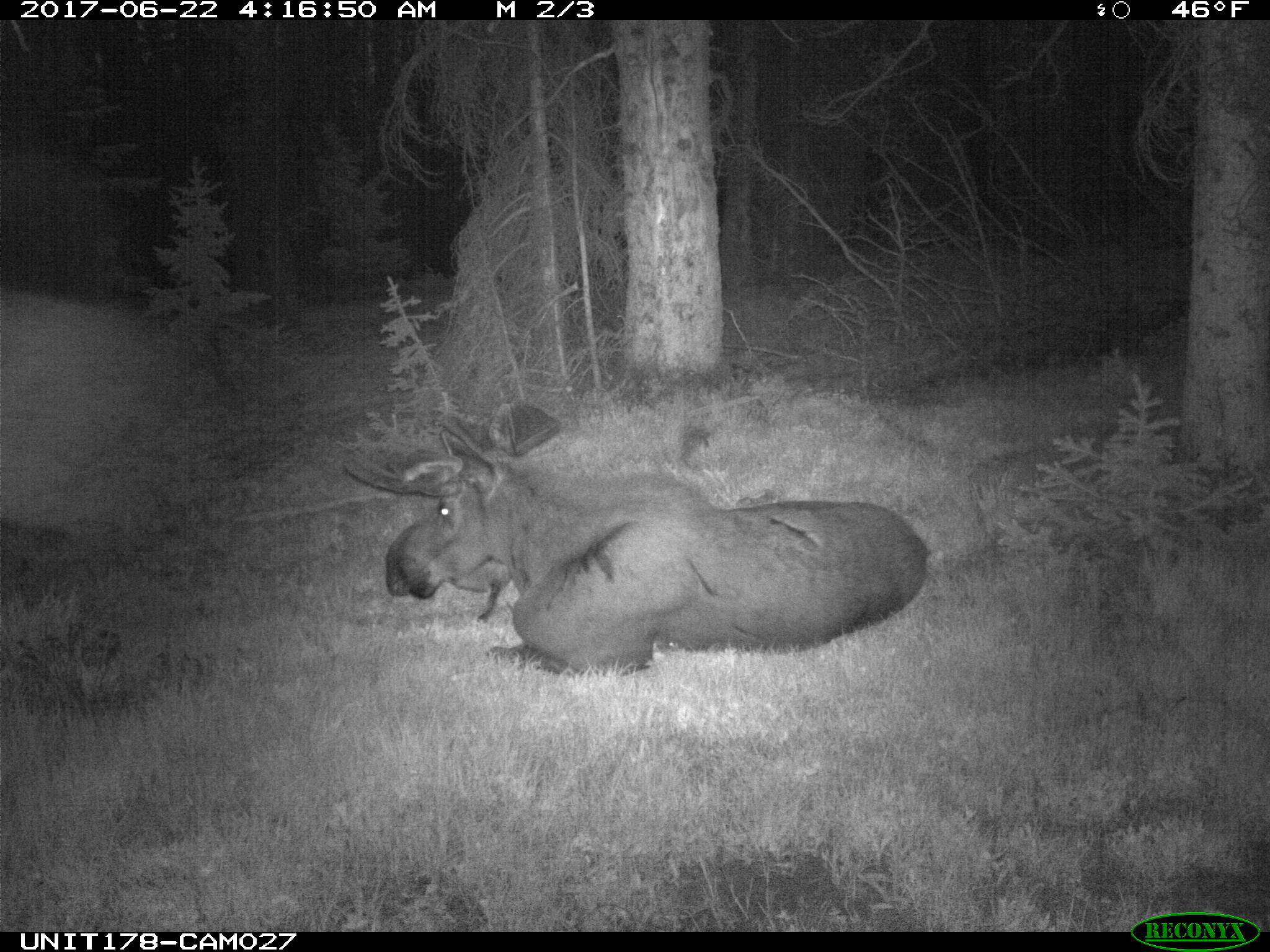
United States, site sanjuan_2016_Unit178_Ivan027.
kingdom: Animalia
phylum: Chordata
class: Mammalia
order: Artiodactyla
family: Cervidae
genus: Alces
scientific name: Alces alces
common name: moose